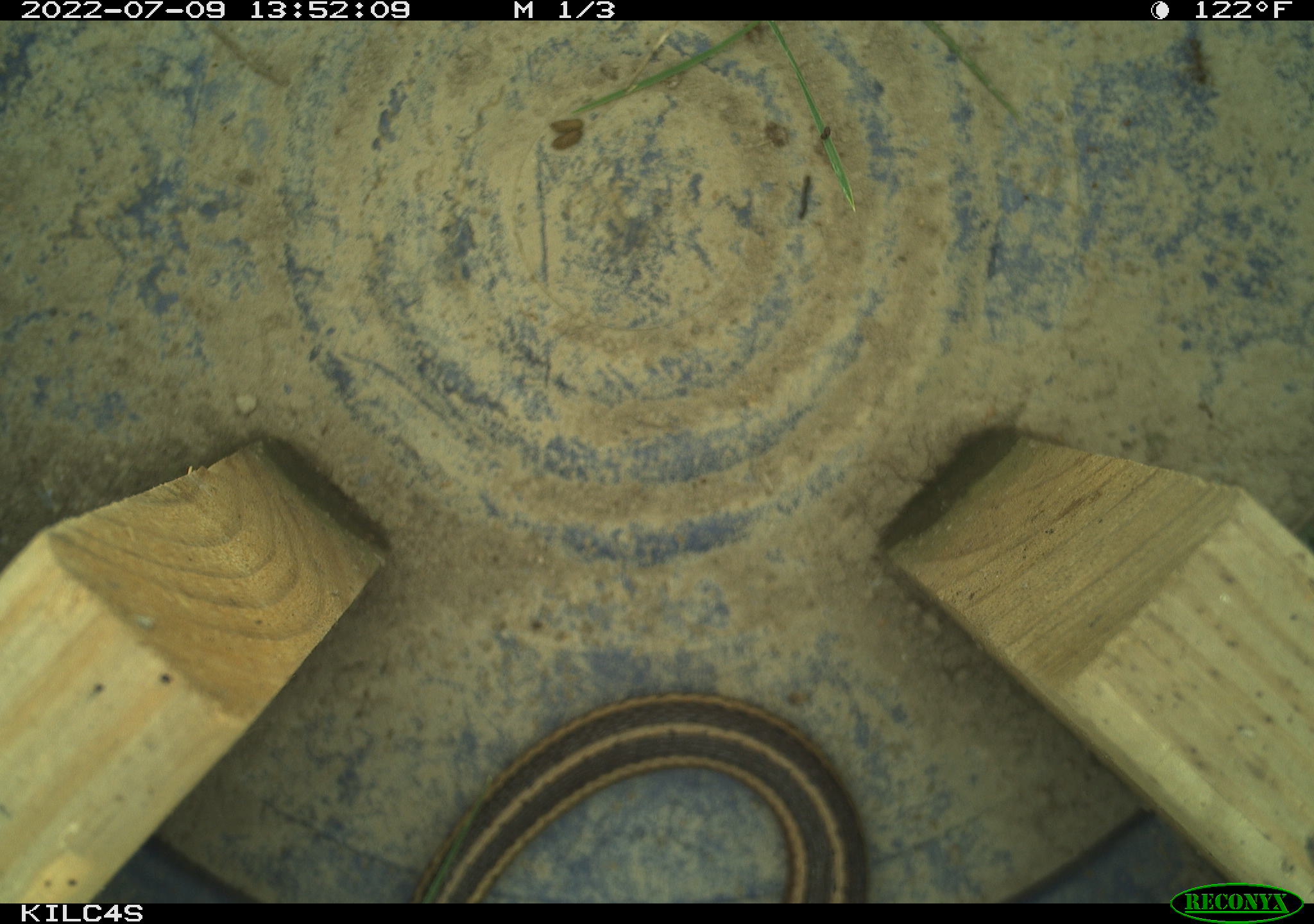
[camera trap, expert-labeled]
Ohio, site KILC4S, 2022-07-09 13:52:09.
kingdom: Animalia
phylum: Chordata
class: Reptilia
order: Squamata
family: Colubridae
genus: Thamnophis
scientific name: Thamnophis sirtalis sirtalis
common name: eastern gartersnake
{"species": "eastern gartersnake (Thamnophis sirtalis sirtalis)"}